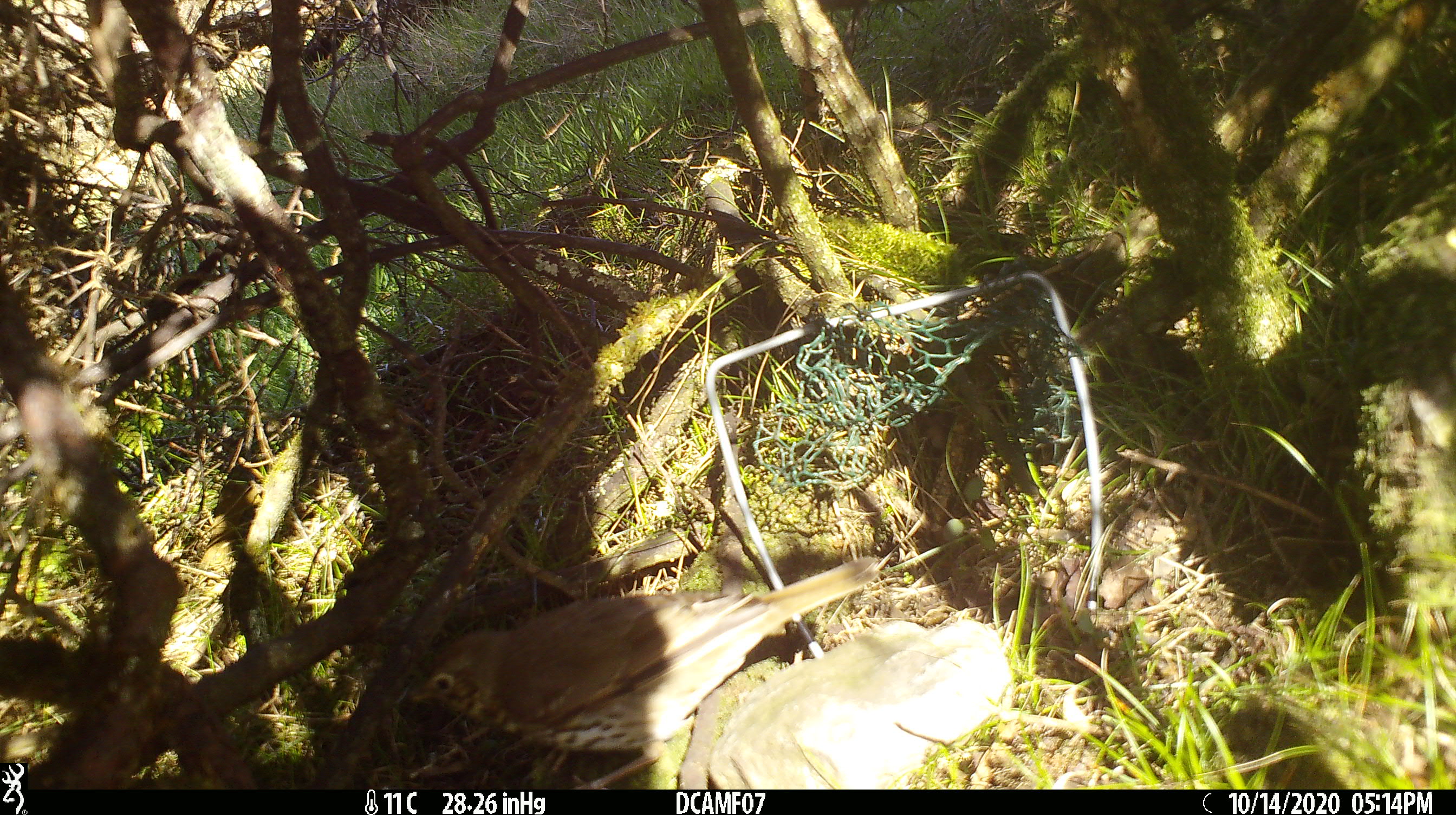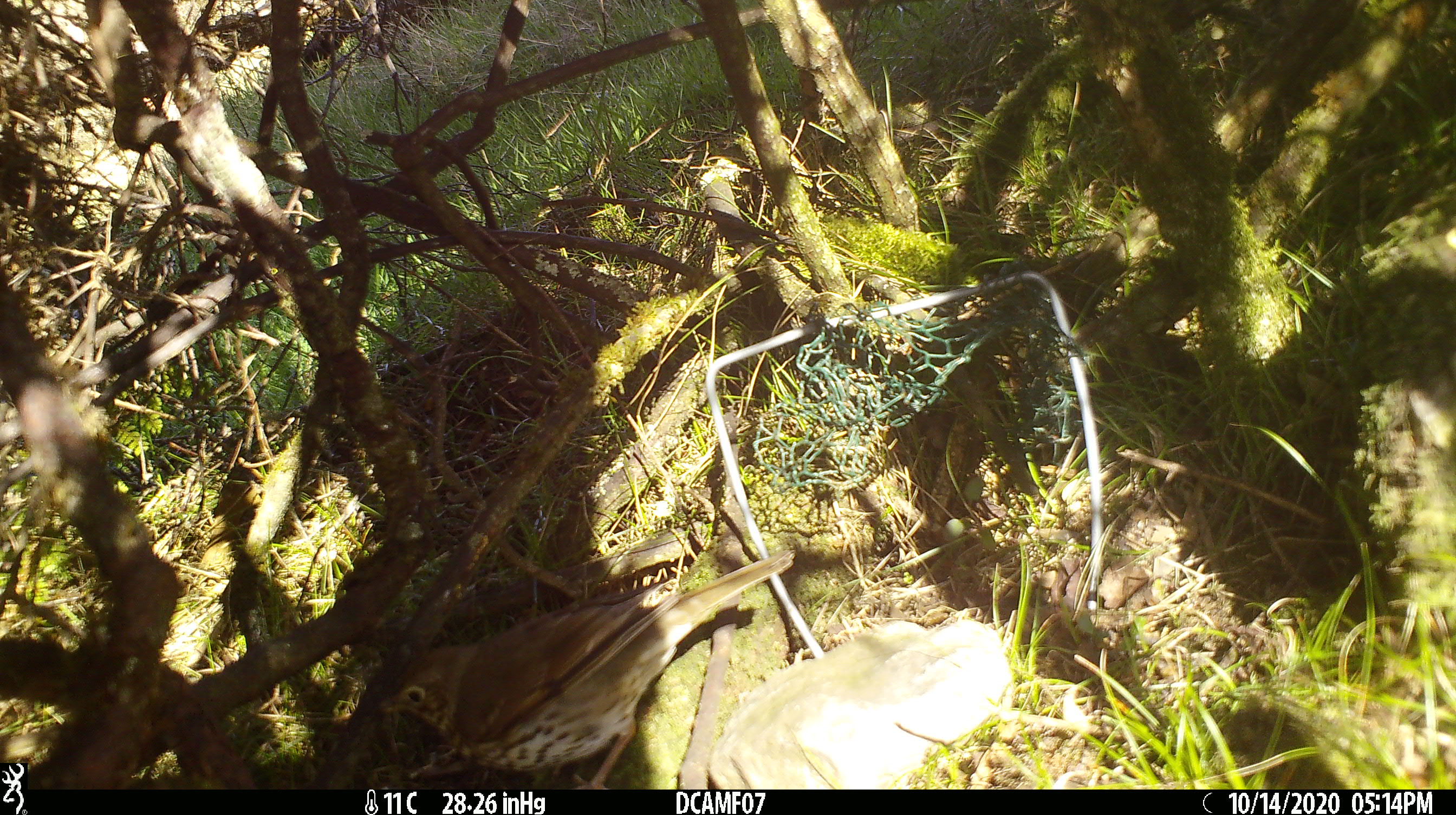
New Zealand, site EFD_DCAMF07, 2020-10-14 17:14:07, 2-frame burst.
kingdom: Animalia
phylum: Chordata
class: Aves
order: Passeriformes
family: Turdidae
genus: Turdus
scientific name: Turdus philomelos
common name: song thrush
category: thrush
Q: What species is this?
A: Thrush (song thrush) (Turdus philomelos).